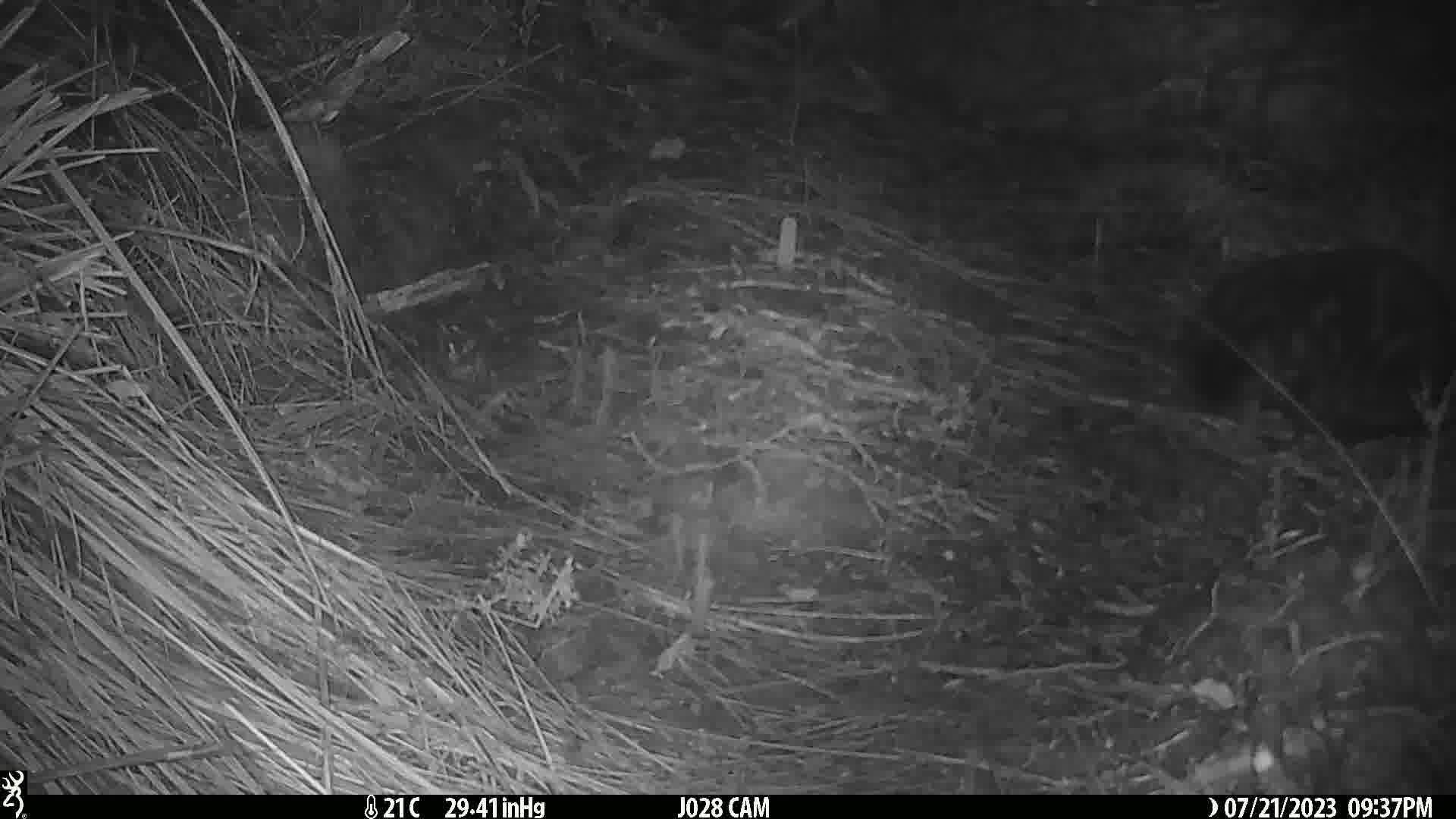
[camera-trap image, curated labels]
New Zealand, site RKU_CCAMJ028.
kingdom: Animalia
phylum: Chordata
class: Mammalia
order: Carnivora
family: Felidae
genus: Felis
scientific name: Felis catus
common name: domestic cat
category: cat